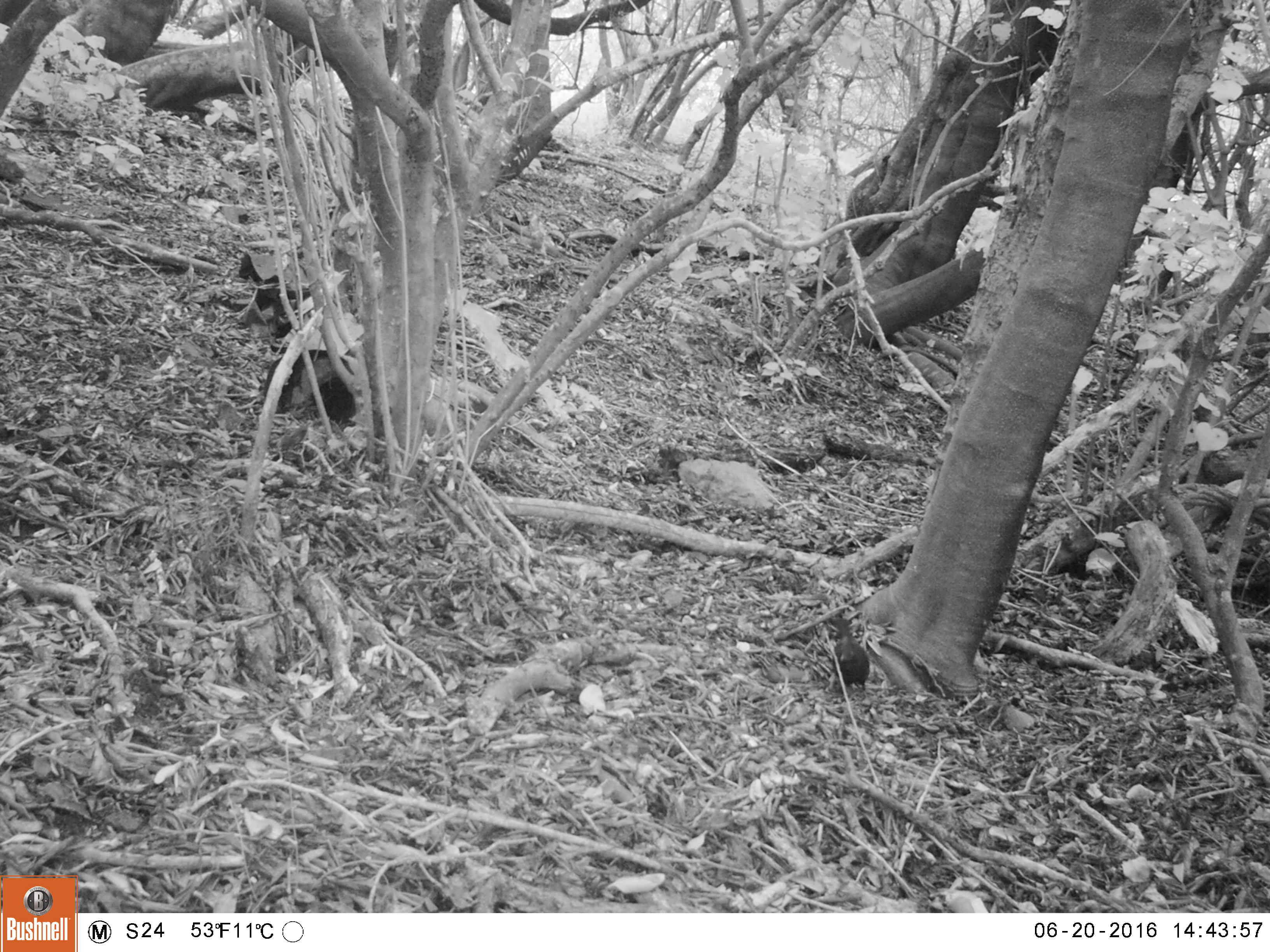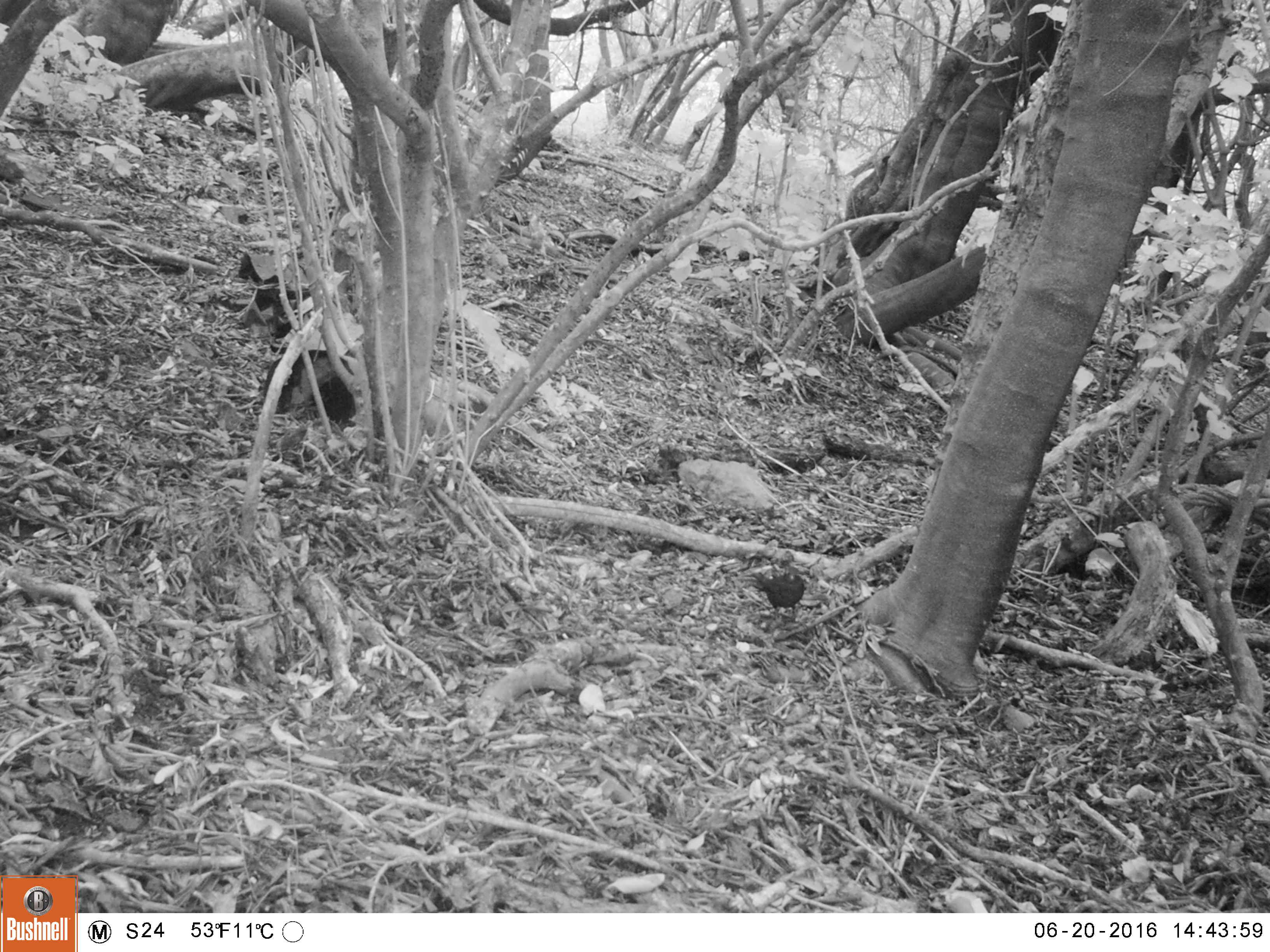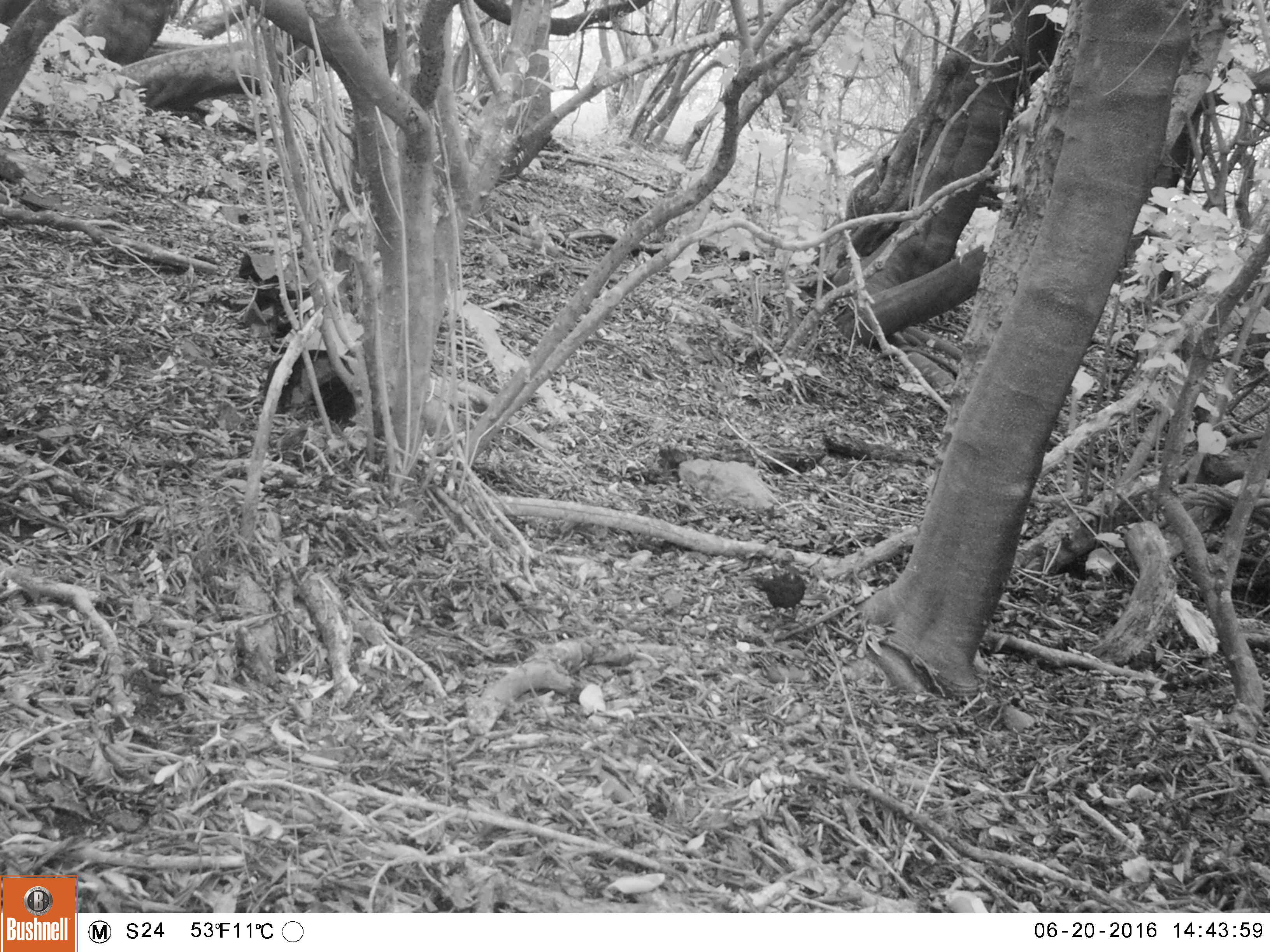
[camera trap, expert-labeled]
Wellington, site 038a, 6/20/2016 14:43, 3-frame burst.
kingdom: Animalia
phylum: Chordata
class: Aves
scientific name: Aves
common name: bird